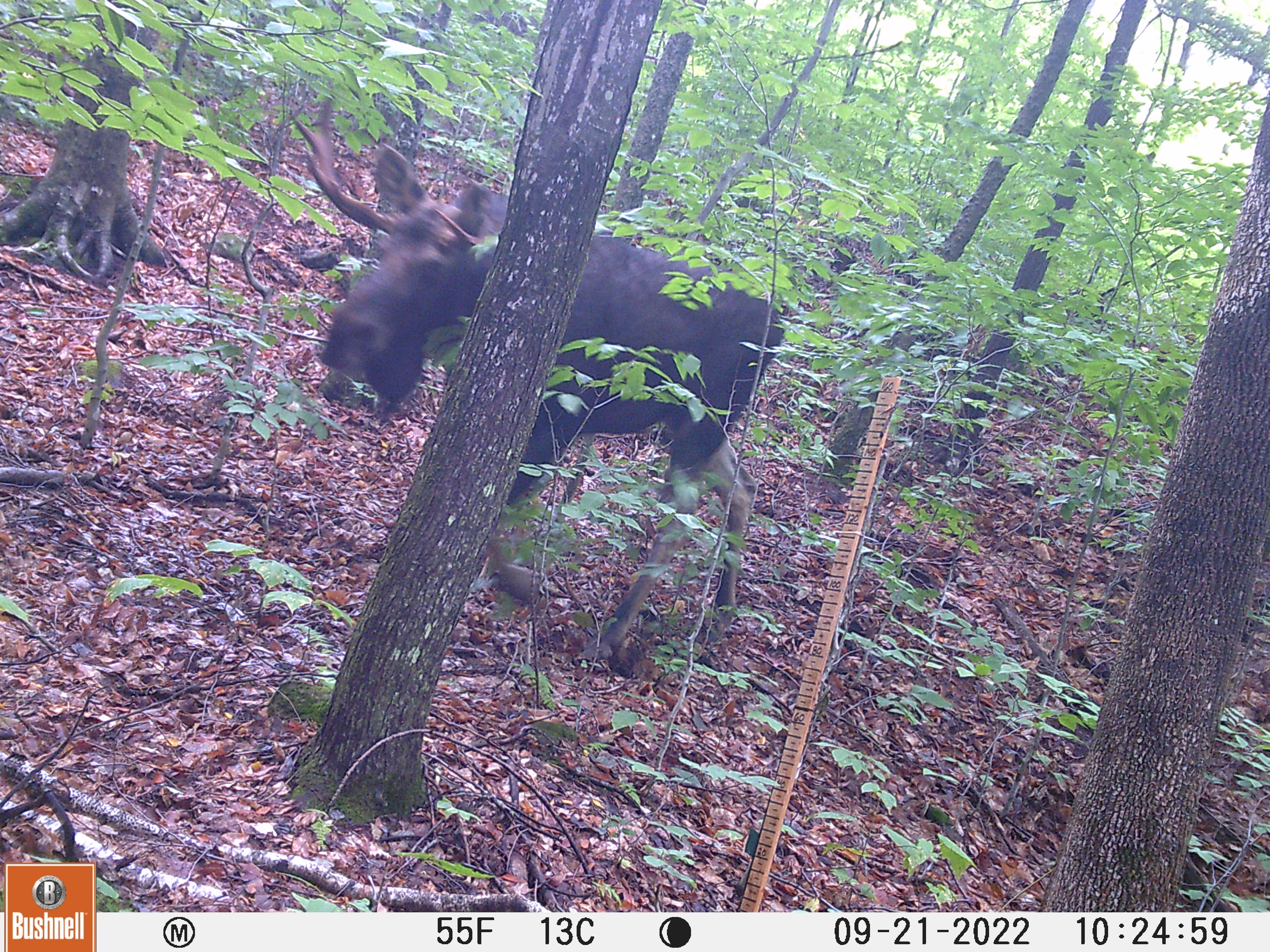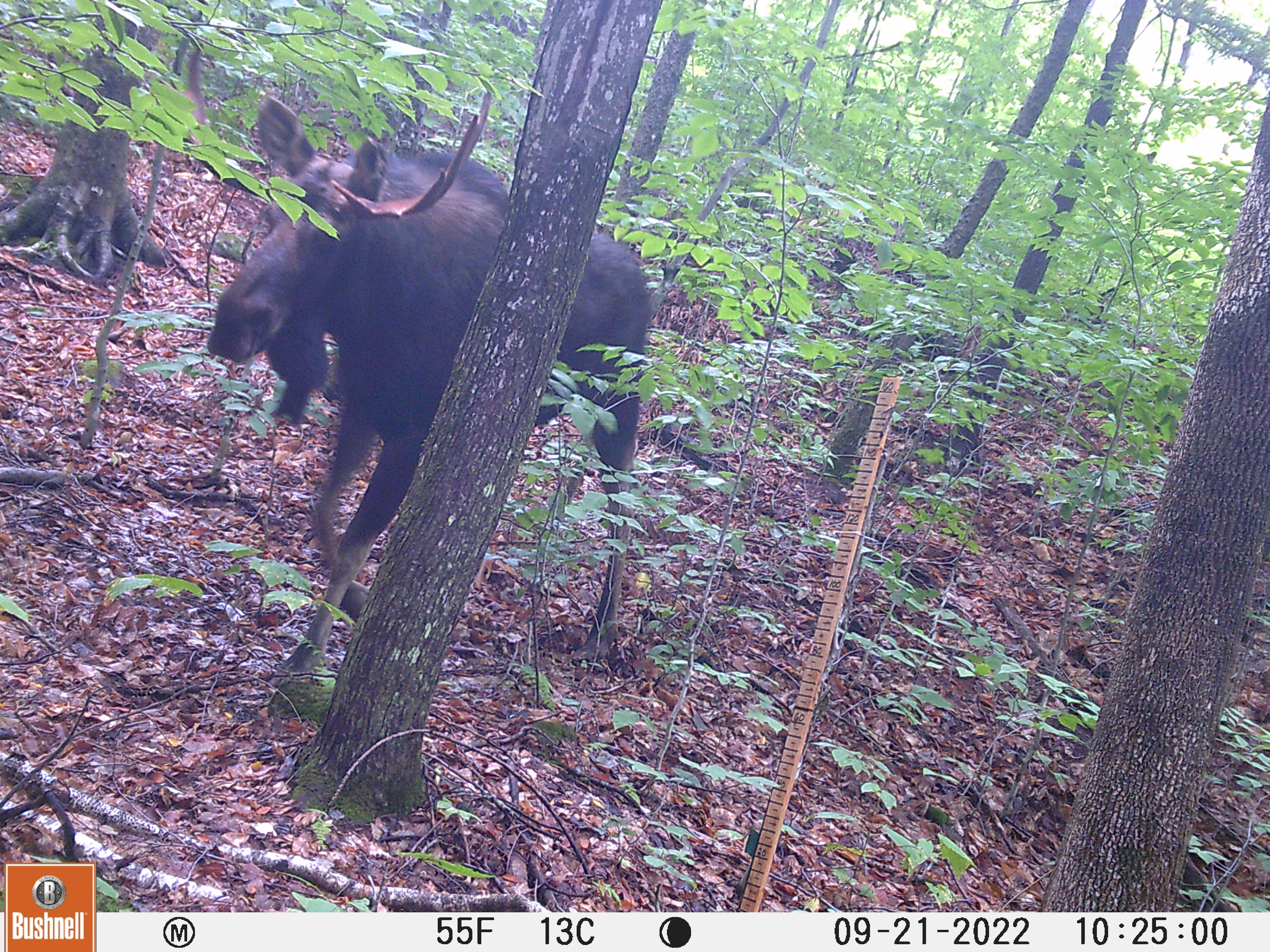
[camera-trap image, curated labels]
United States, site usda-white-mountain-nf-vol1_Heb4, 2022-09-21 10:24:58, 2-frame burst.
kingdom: Animalia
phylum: Chordata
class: Mammalia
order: Artiodactyla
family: Cervidae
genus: Alces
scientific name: Alces alces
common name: moose